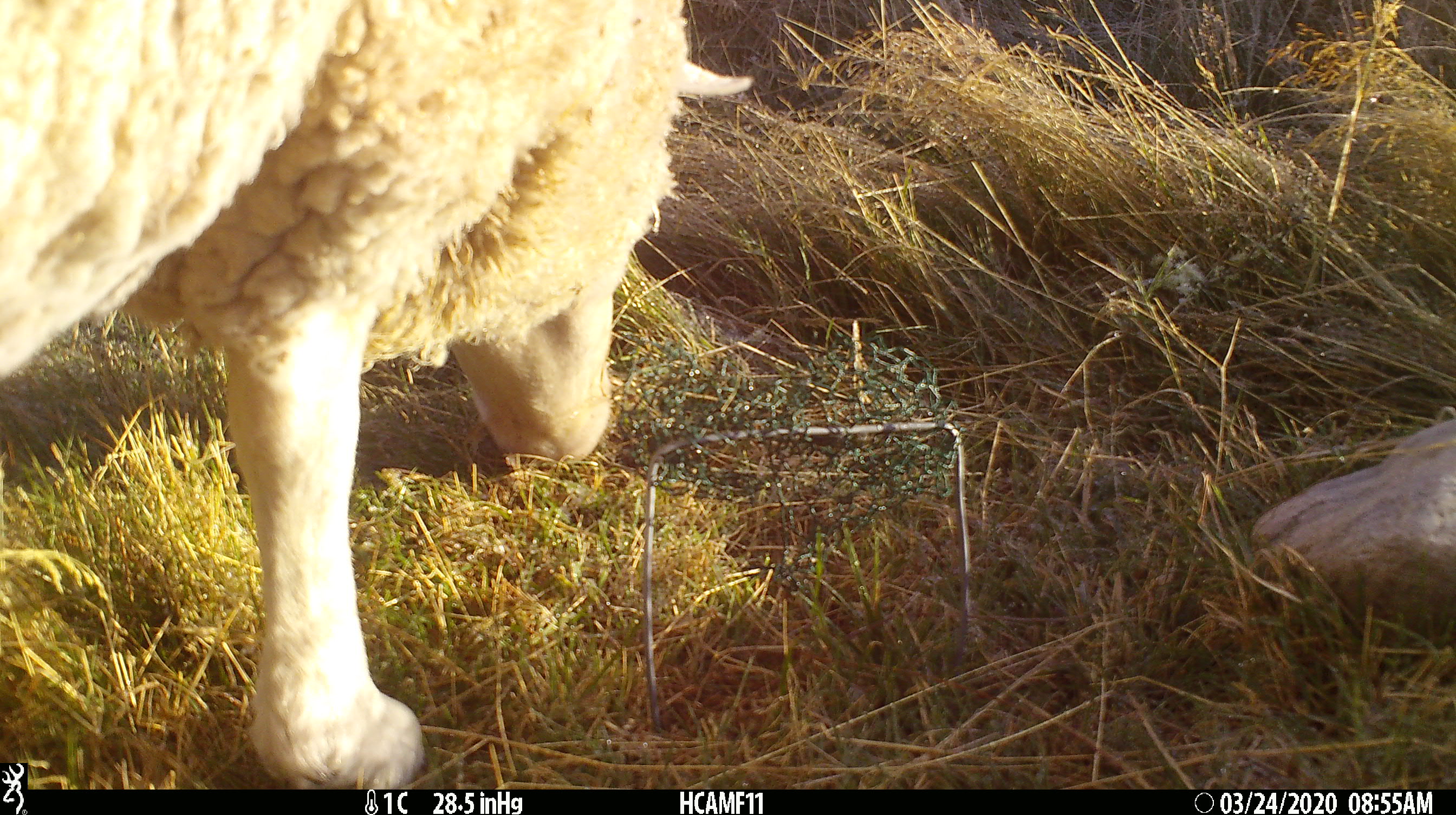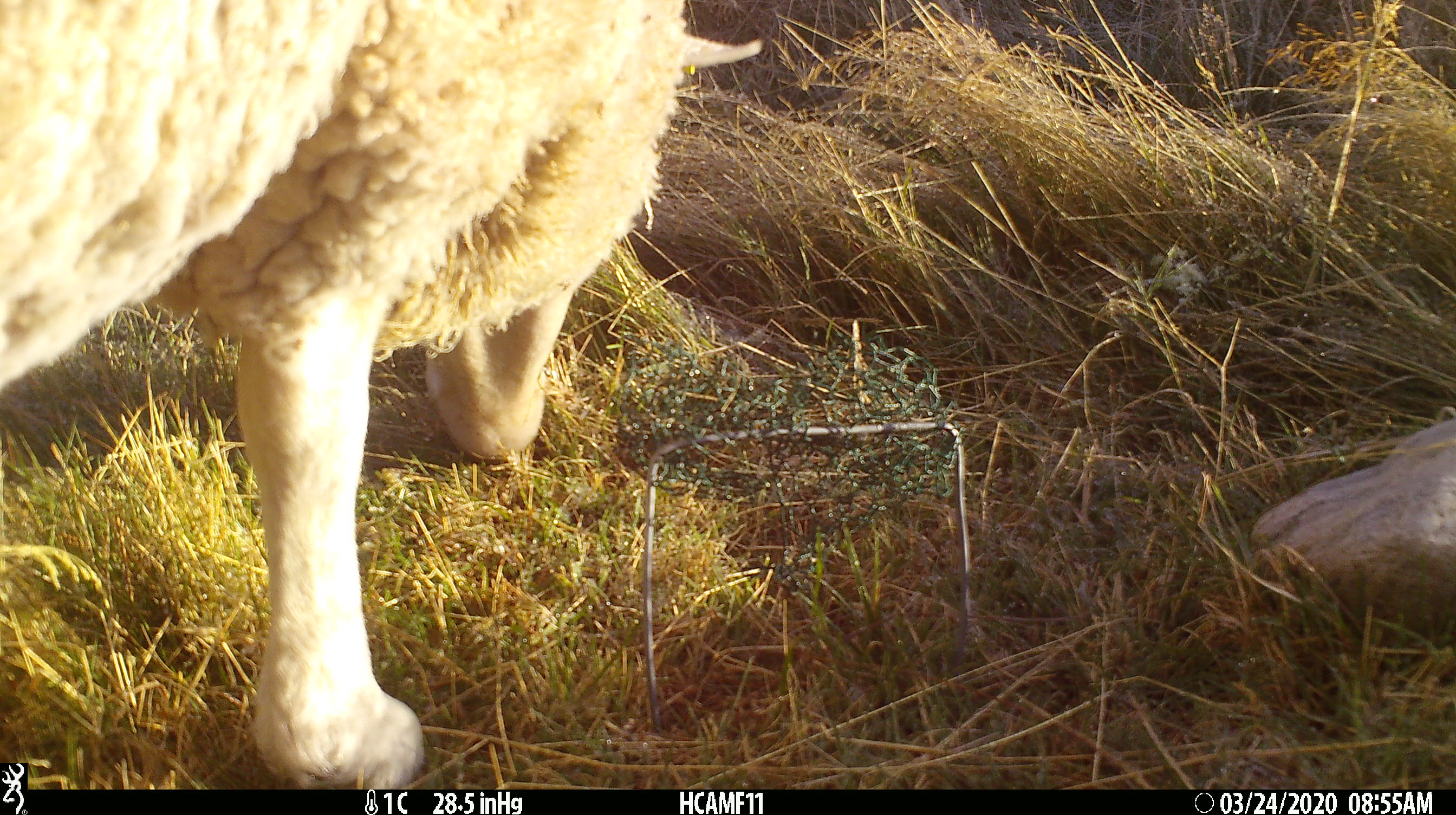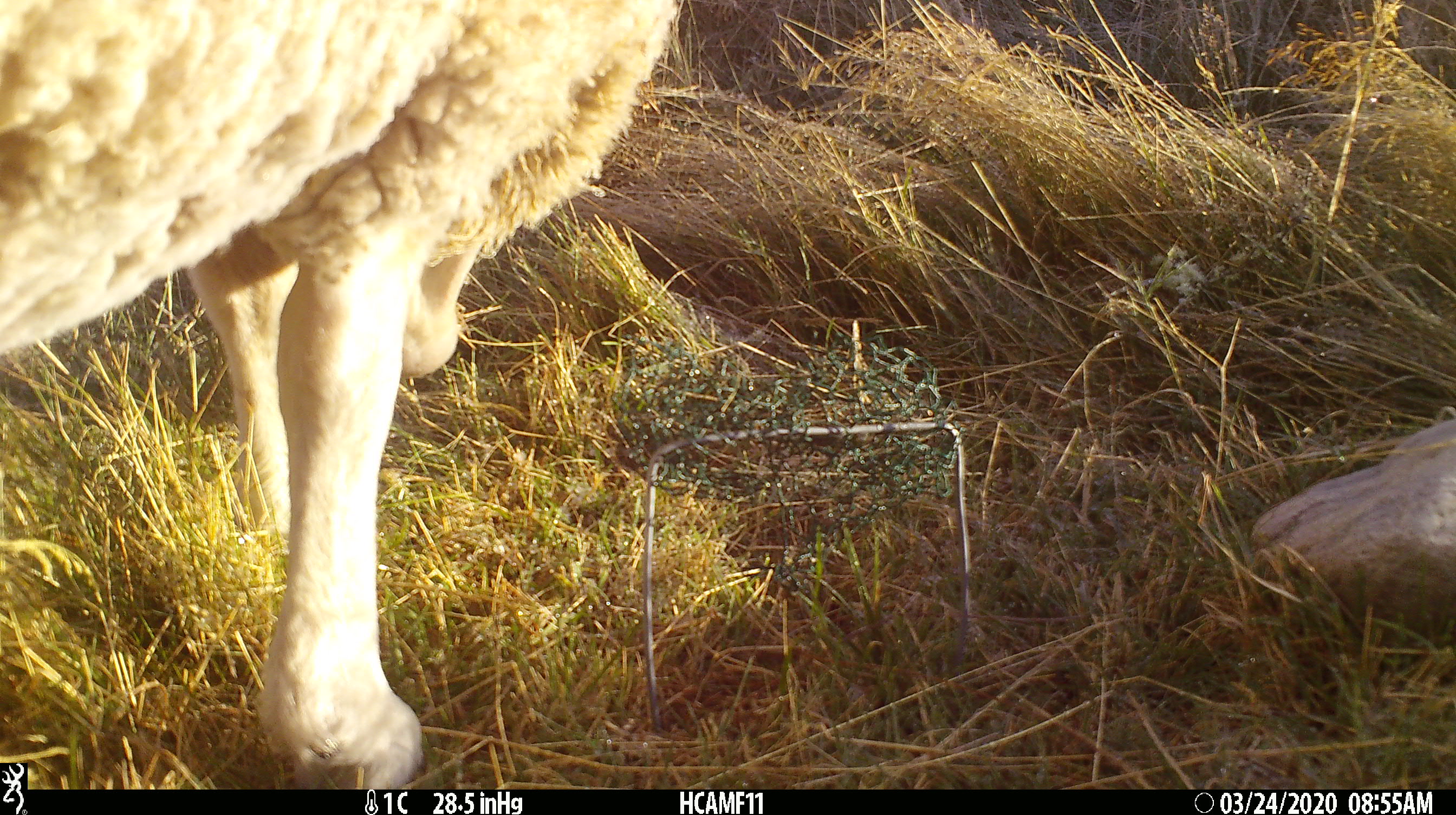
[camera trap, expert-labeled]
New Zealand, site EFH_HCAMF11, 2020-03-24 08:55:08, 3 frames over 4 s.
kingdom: Animalia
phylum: Chordata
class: Mammalia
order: Artiodactyla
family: Bovidae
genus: Ovis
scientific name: Ovis aries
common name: domestic sheep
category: sheep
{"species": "sheep (domestic sheep) (Ovis aries)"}